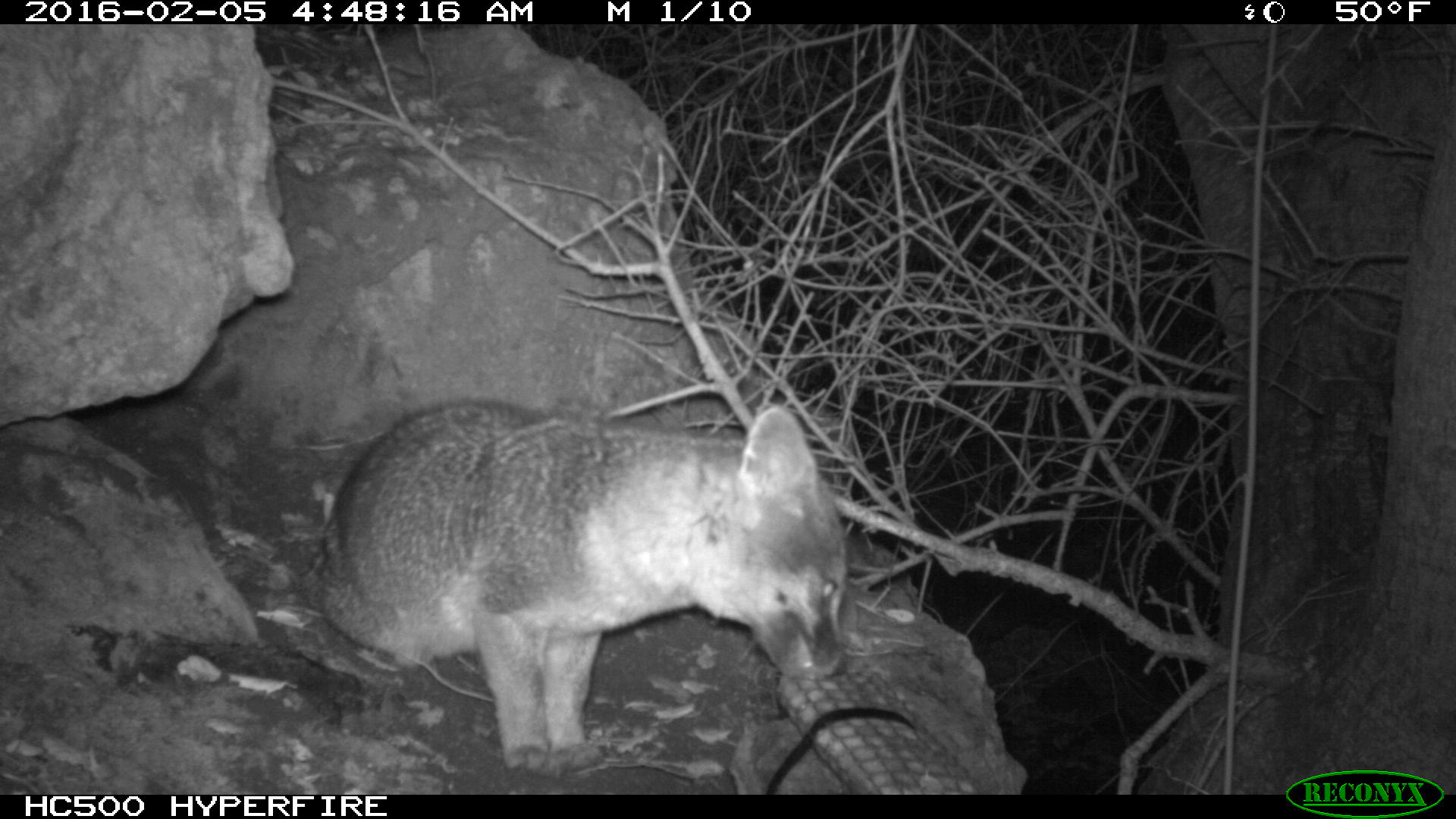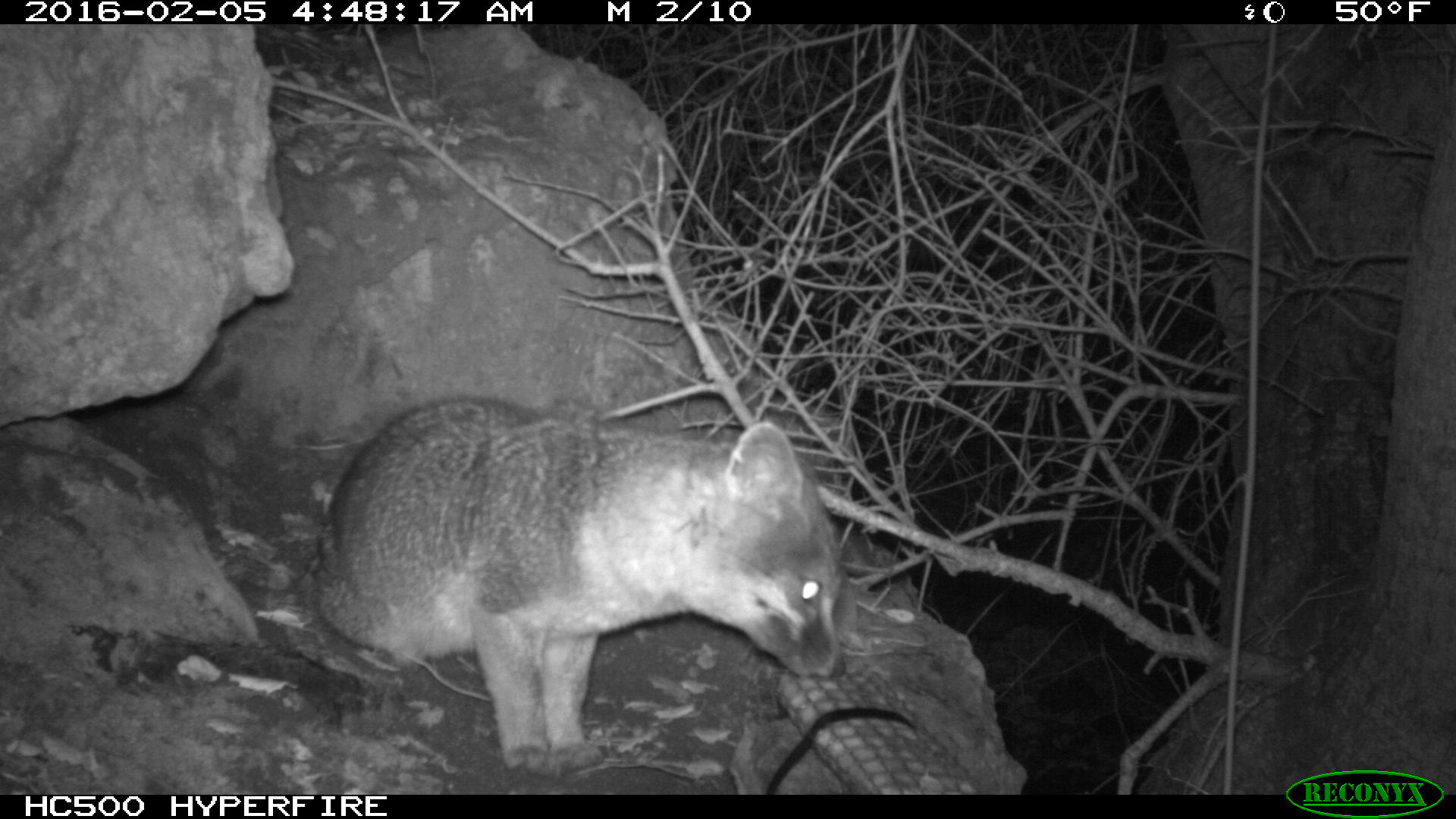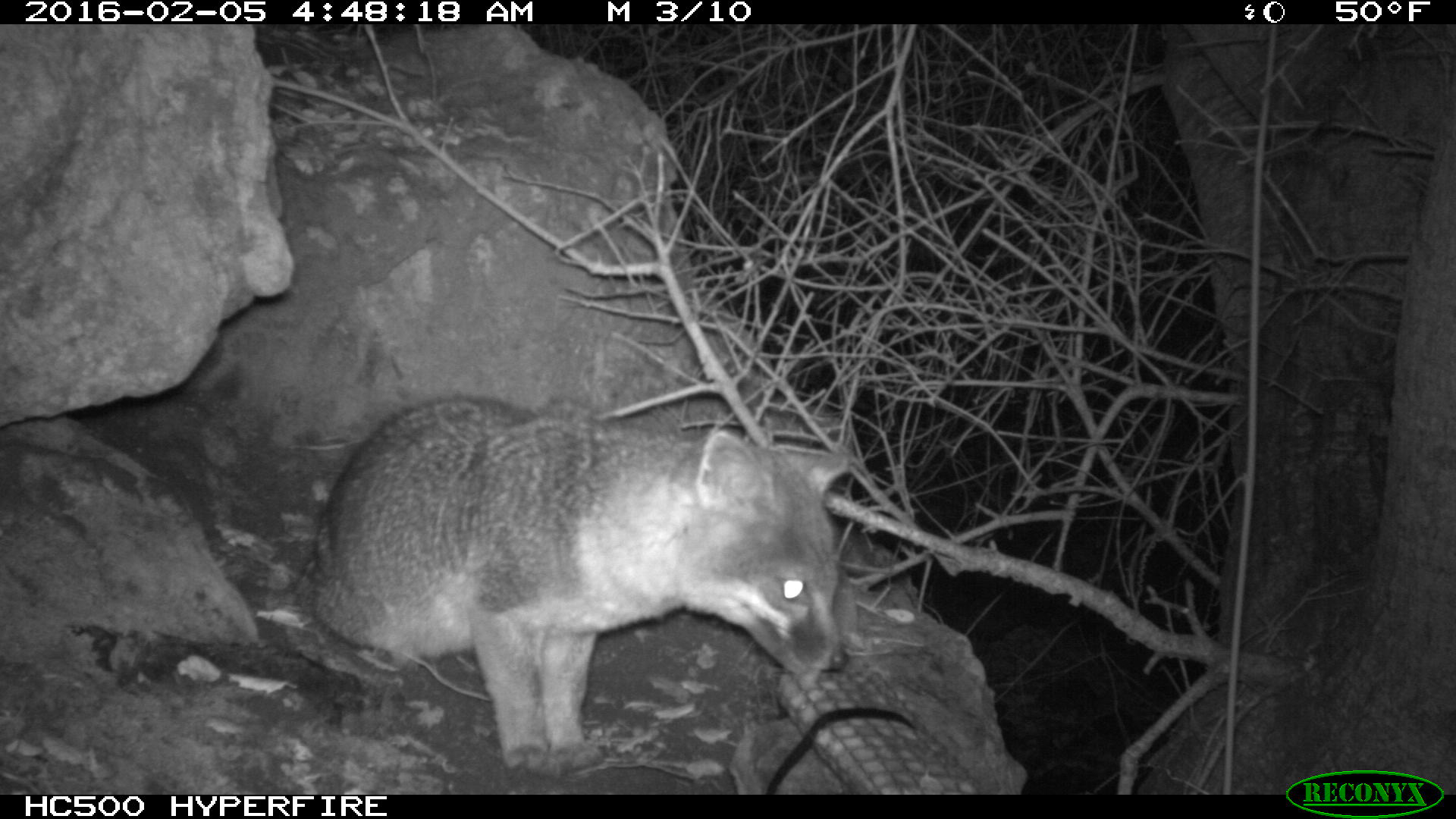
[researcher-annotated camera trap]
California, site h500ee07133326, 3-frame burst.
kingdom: Animalia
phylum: Chordata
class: Mammalia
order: Carnivora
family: Canidae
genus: Urocyon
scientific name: Urocyon littoralis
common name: island fox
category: fox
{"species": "fox (island fox) (Urocyon littoralis)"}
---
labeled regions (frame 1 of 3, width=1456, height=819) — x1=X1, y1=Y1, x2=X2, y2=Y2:
fox: x1=318, y1=397, x2=849, y2=778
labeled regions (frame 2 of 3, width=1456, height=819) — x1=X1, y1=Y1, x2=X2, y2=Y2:
fox: x1=312, y1=394, x2=847, y2=770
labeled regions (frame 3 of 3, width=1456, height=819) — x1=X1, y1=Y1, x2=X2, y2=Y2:
fox: x1=306, y1=394, x2=855, y2=770